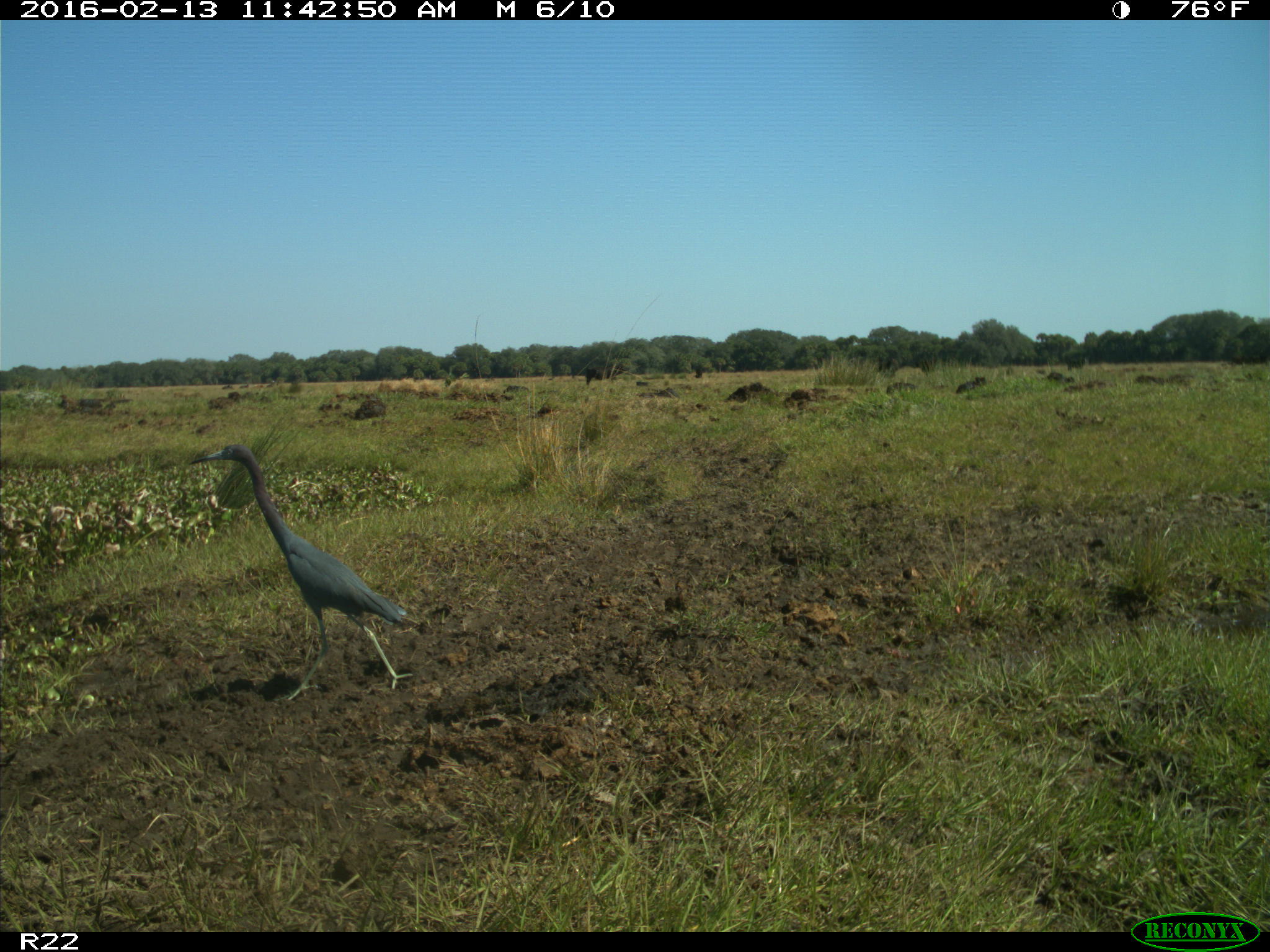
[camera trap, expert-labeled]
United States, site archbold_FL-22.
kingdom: Animalia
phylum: Chordata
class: Mammalia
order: Artiodactyla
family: Bovidae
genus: Bos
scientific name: Bos taurus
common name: domestic cow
Bos taurus (domestic cow).